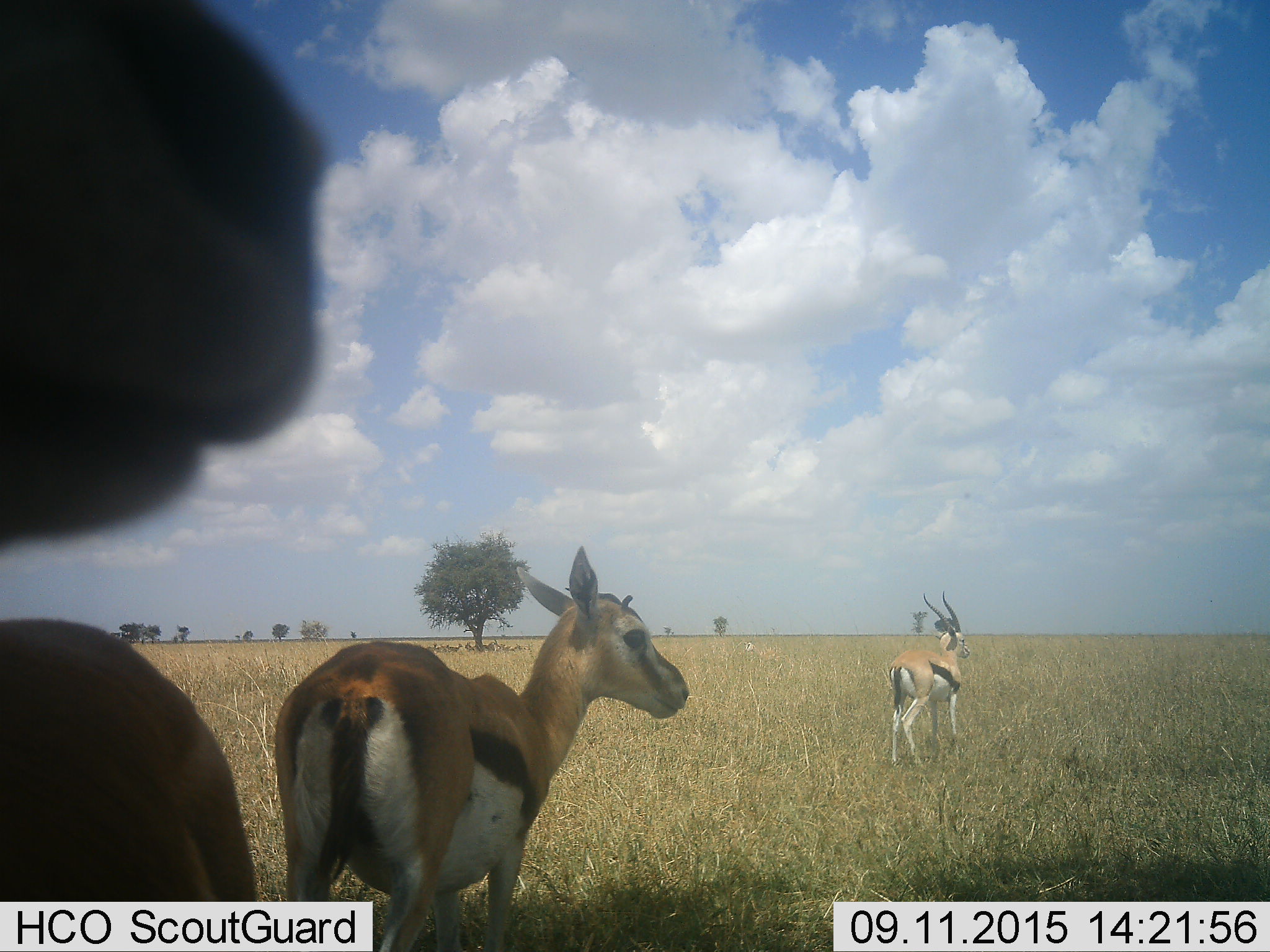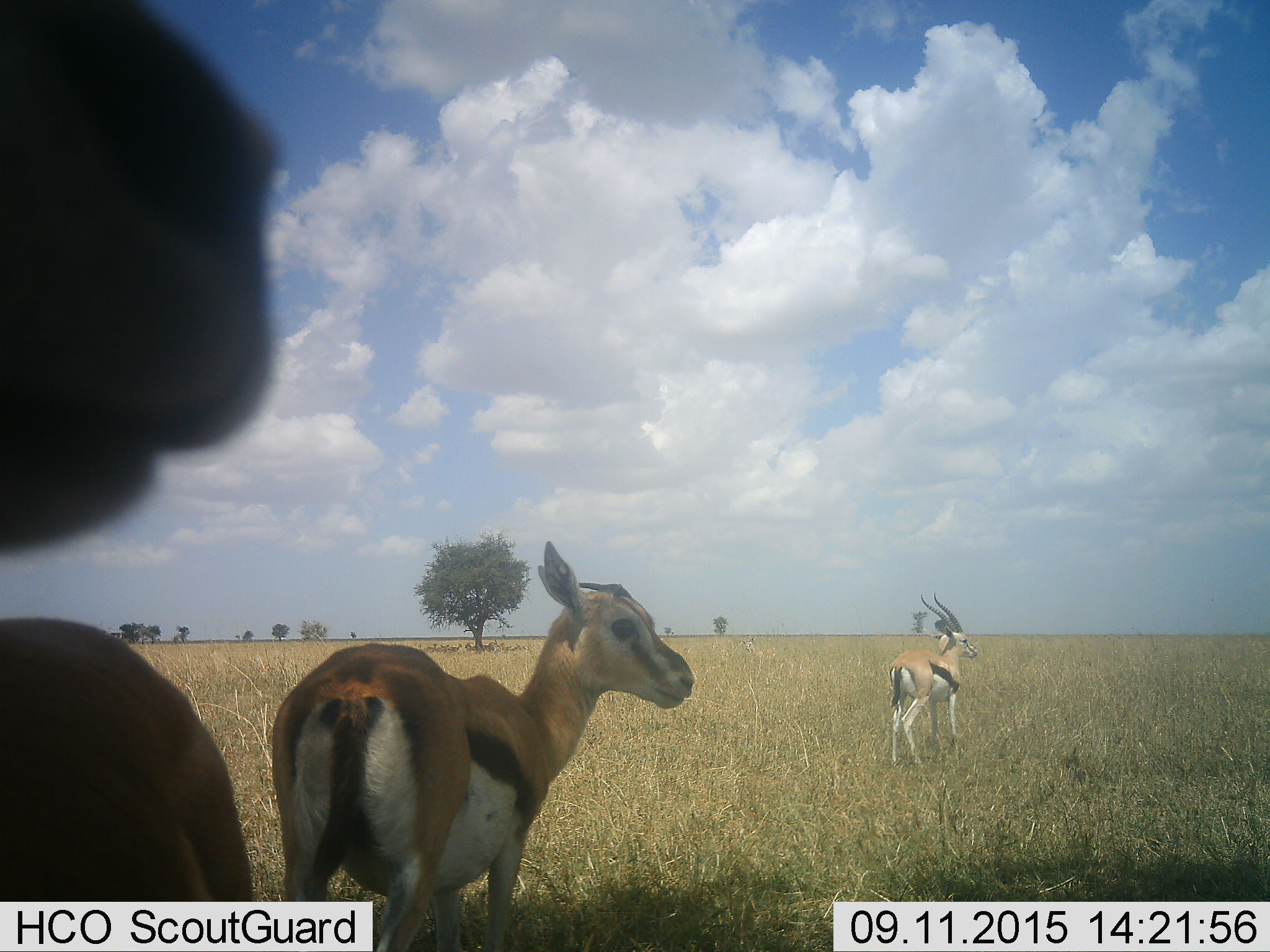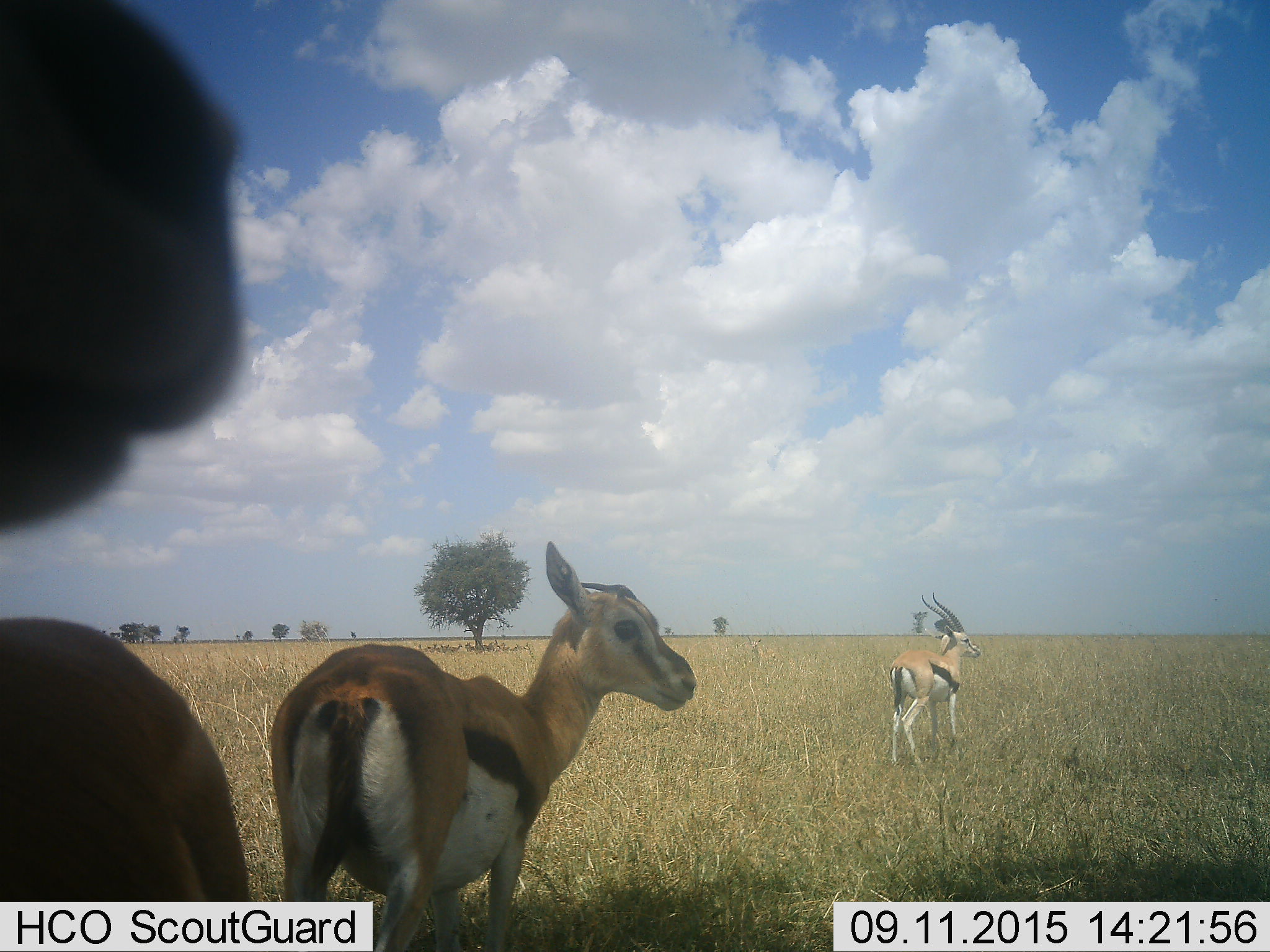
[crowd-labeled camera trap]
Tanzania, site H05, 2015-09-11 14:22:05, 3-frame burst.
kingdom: Animalia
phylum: Chordata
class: Mammalia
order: Artiodactyla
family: Bovidae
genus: Eudorcas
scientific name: Eudorcas thomsonii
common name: thomson's gazelle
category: gazellethomsons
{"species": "gazellethomsons (thomson's gazelle) (Eudorcas thomsonii)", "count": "3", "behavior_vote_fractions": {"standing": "100%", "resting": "0%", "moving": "10%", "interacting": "0%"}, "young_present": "10%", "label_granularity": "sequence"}